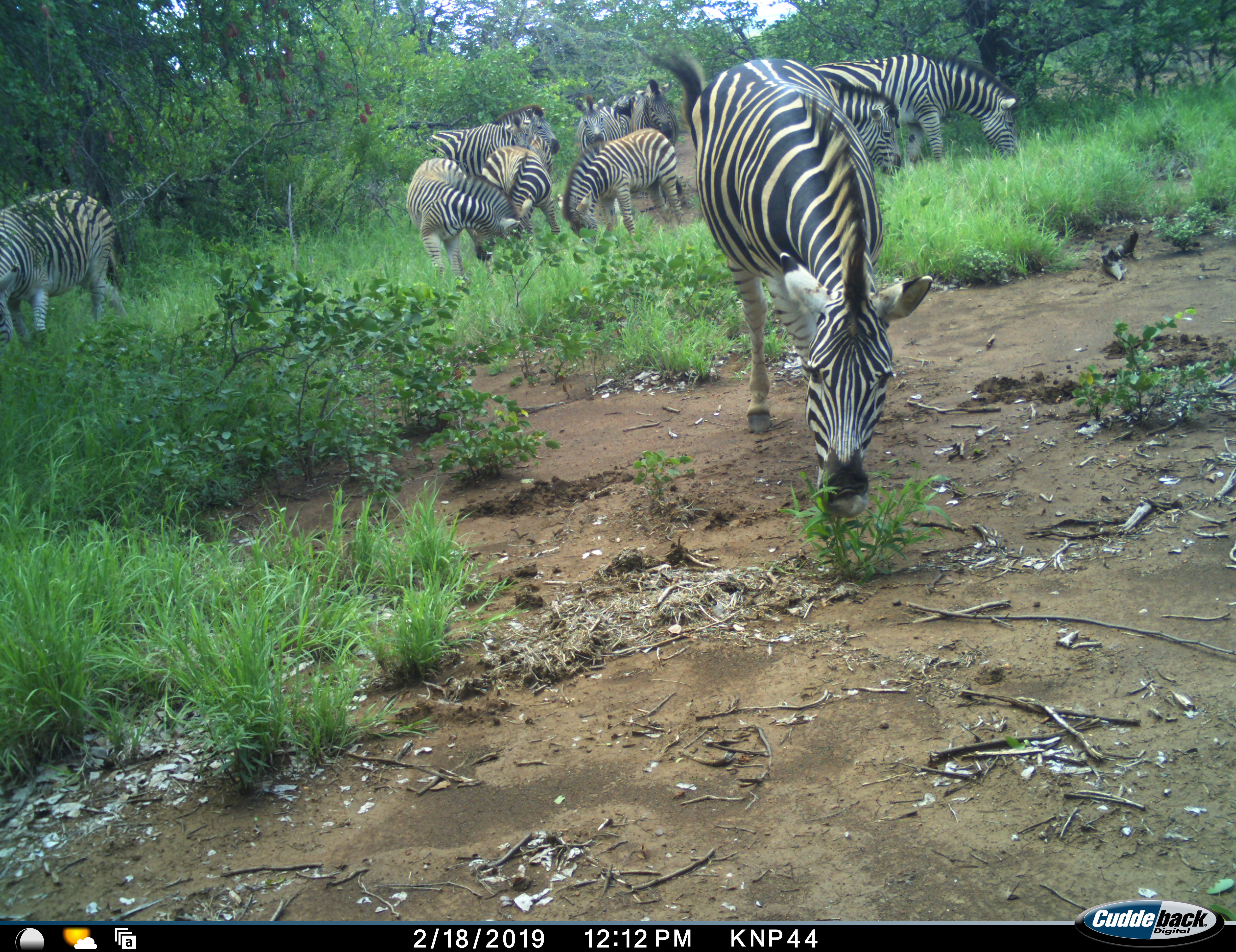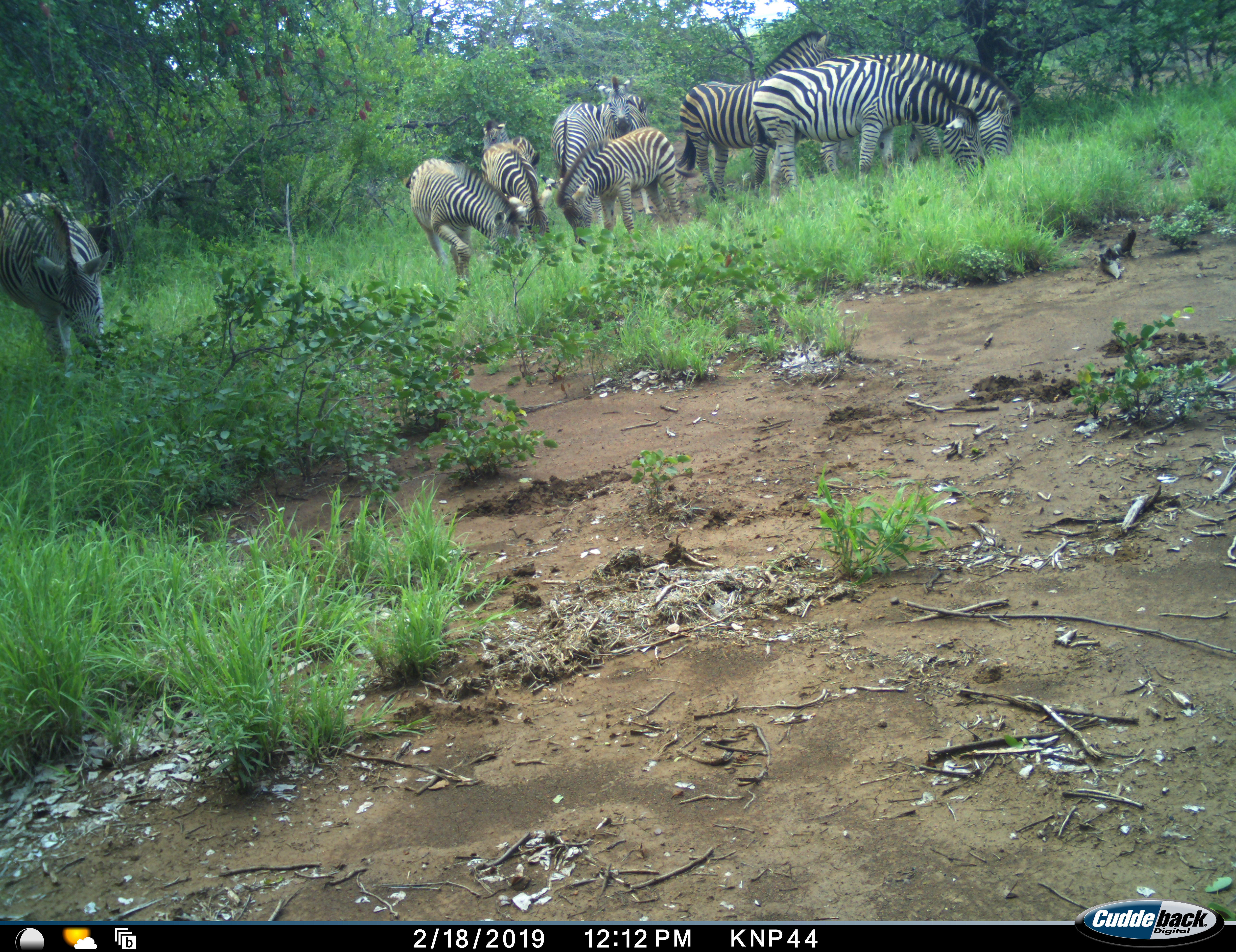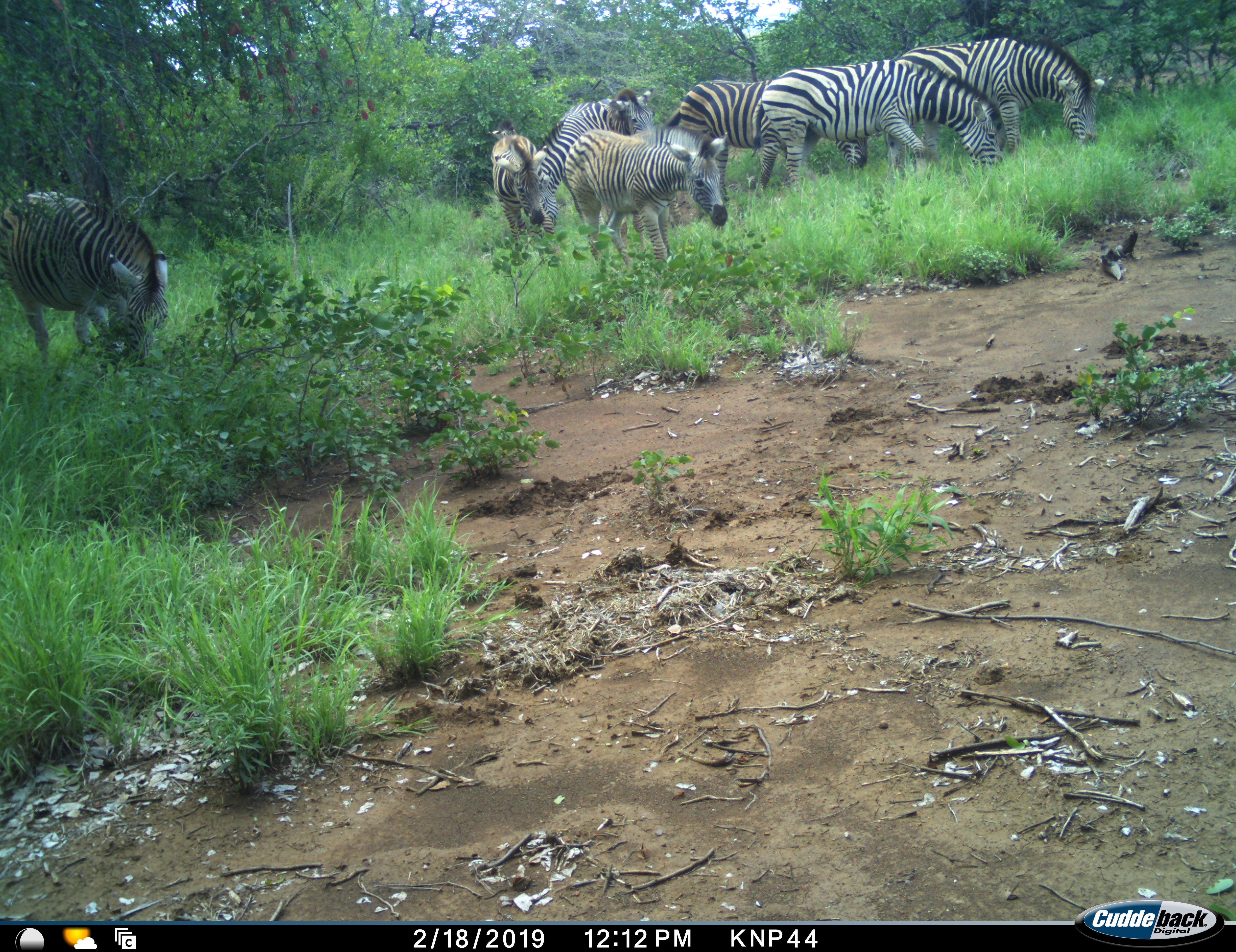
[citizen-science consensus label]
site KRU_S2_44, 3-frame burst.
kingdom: Animalia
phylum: Chordata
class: Mammalia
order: Perissodactyla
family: Equidae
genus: Equus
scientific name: Equus quagga burchellii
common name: burchell's zebra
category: zebraburchells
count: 11-50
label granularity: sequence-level